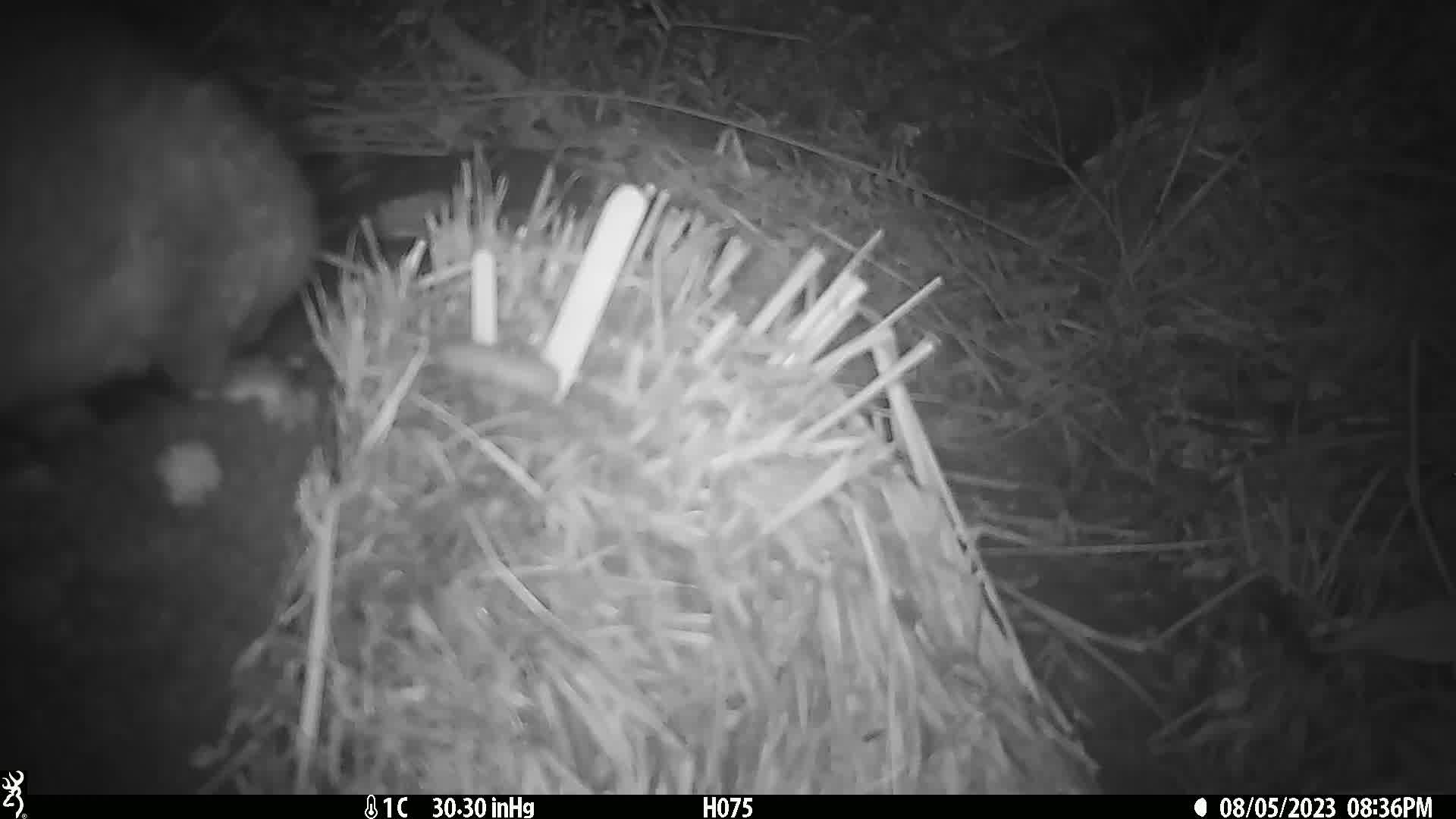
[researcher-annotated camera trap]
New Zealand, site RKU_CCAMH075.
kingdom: Animalia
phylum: Chordata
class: Mammalia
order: Diprotodontia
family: Phalangeridae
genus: Trichosurus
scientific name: Trichosurus vulpecula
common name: common brushtail possum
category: possum